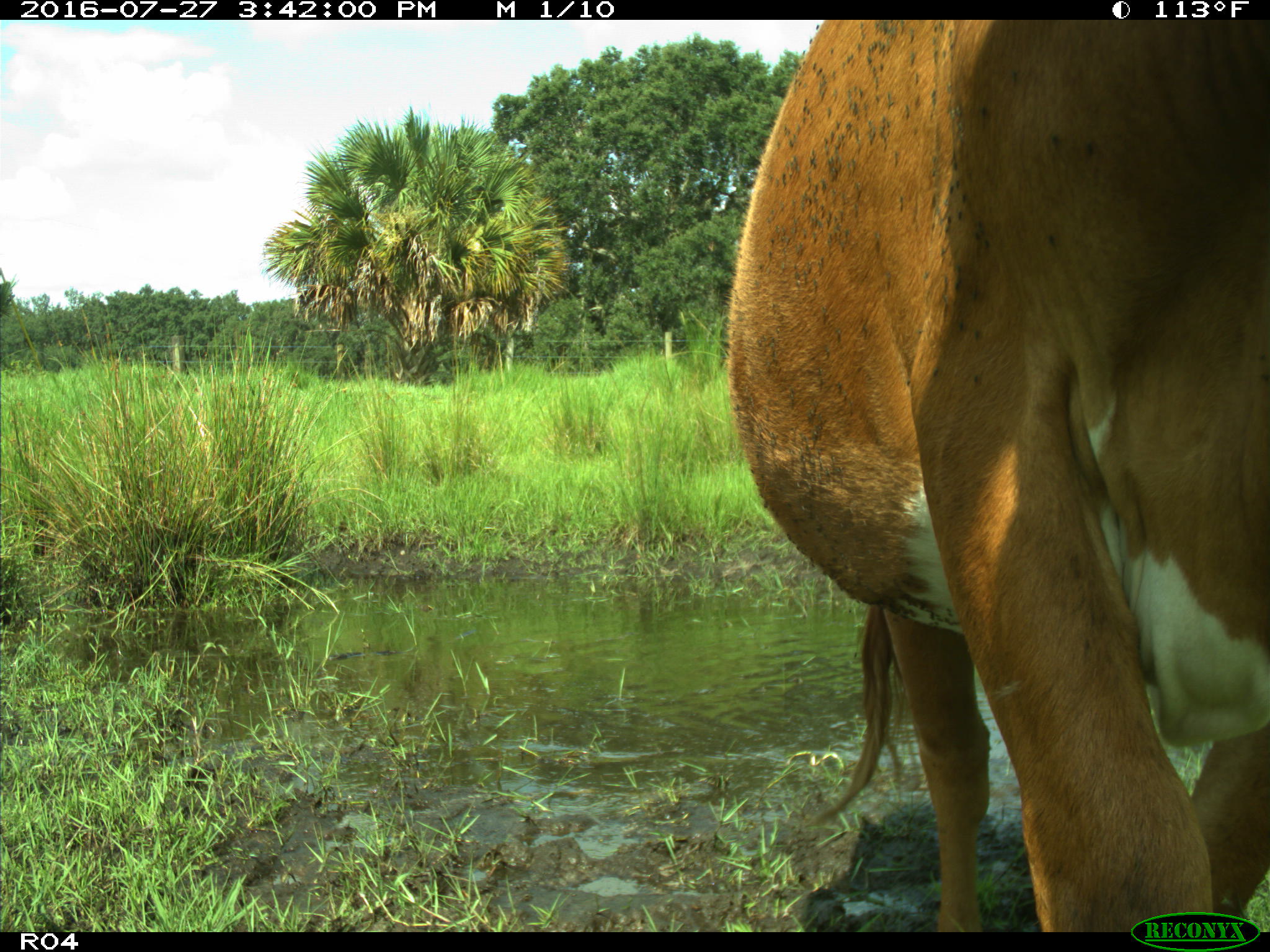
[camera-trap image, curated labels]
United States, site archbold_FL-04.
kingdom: Animalia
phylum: Chordata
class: Mammalia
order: Artiodactyla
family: Bovidae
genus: Bos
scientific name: Bos taurus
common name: domestic cow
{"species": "Bos taurus (domestic cow)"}